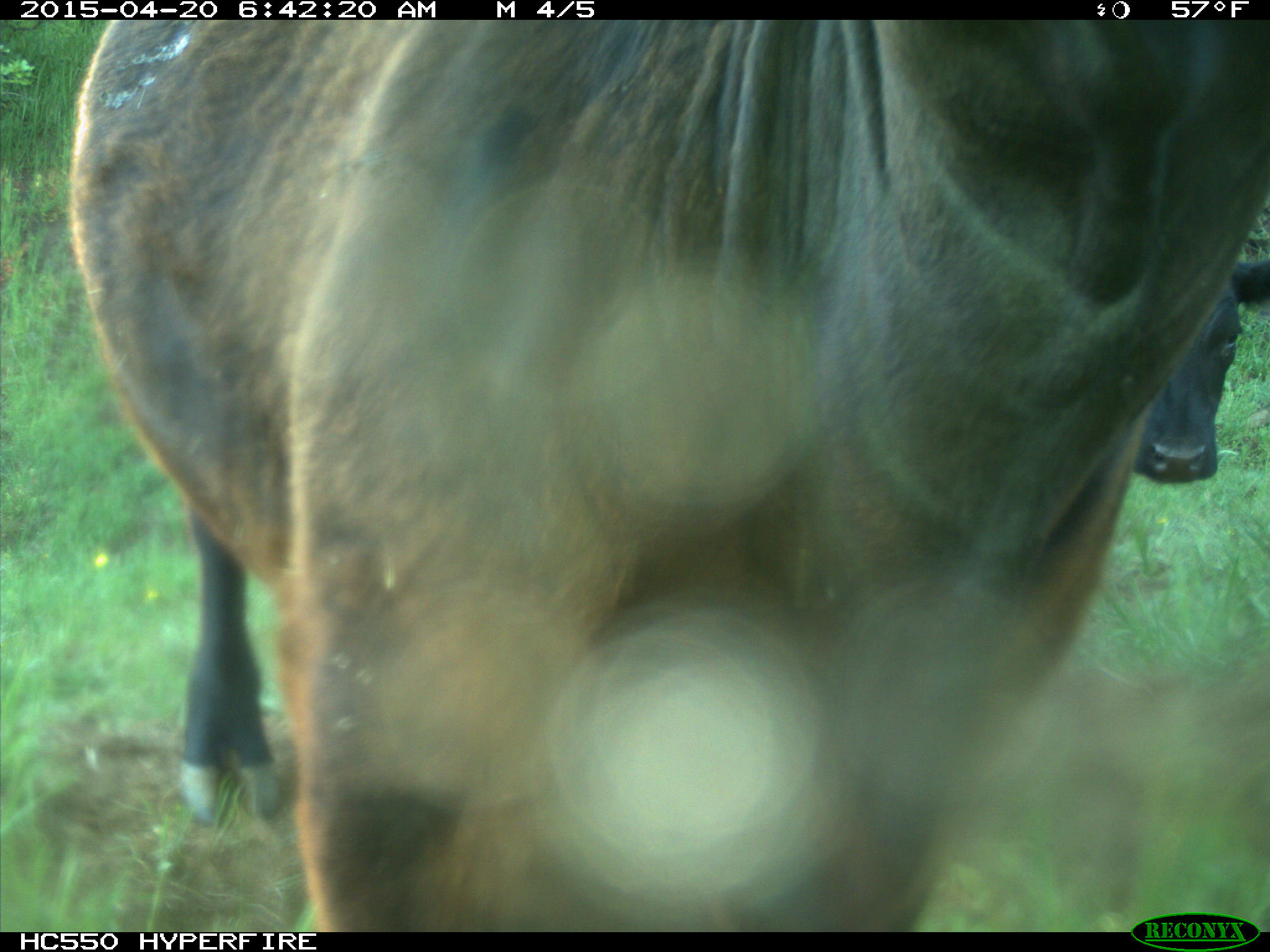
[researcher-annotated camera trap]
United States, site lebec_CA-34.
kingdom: Animalia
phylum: Chordata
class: Mammalia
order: Artiodactyla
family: Bovidae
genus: Bos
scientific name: Bos taurus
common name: domestic cow